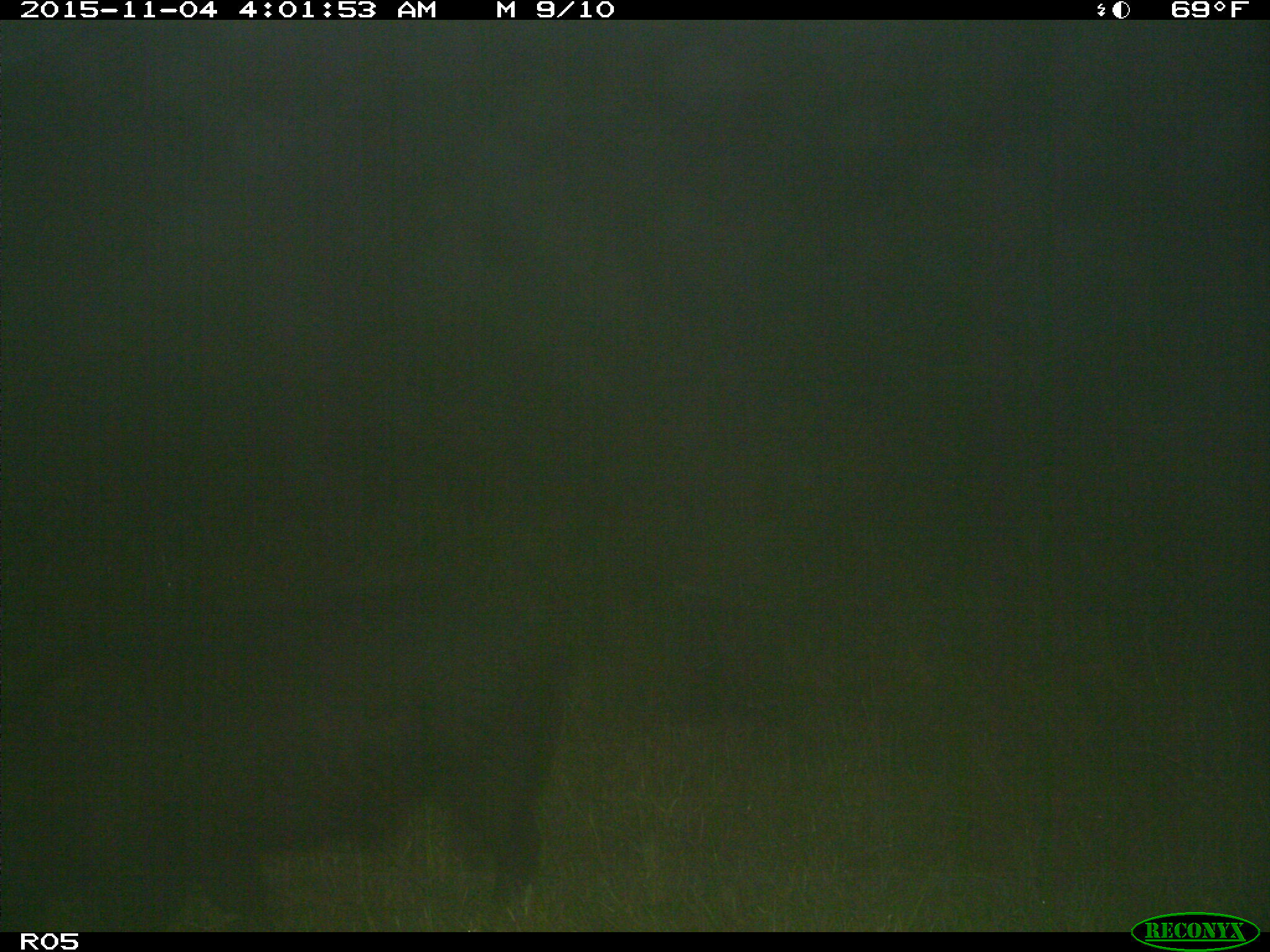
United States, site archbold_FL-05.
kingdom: Animalia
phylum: Chordata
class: Mammalia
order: Artiodactyla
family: Suidae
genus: Sus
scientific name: Sus scrofa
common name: wild boar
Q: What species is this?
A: Sus scrofa (wild boar).